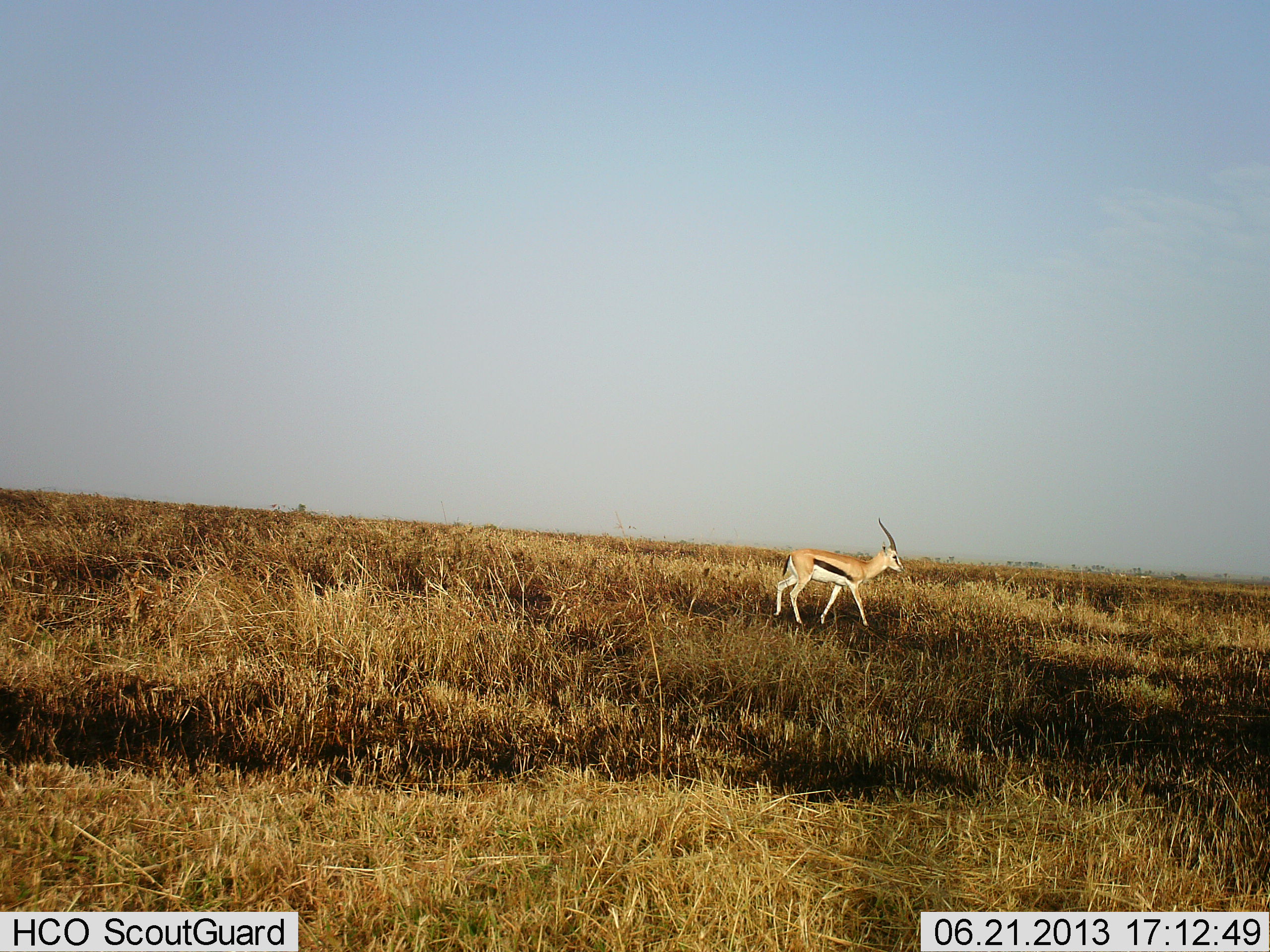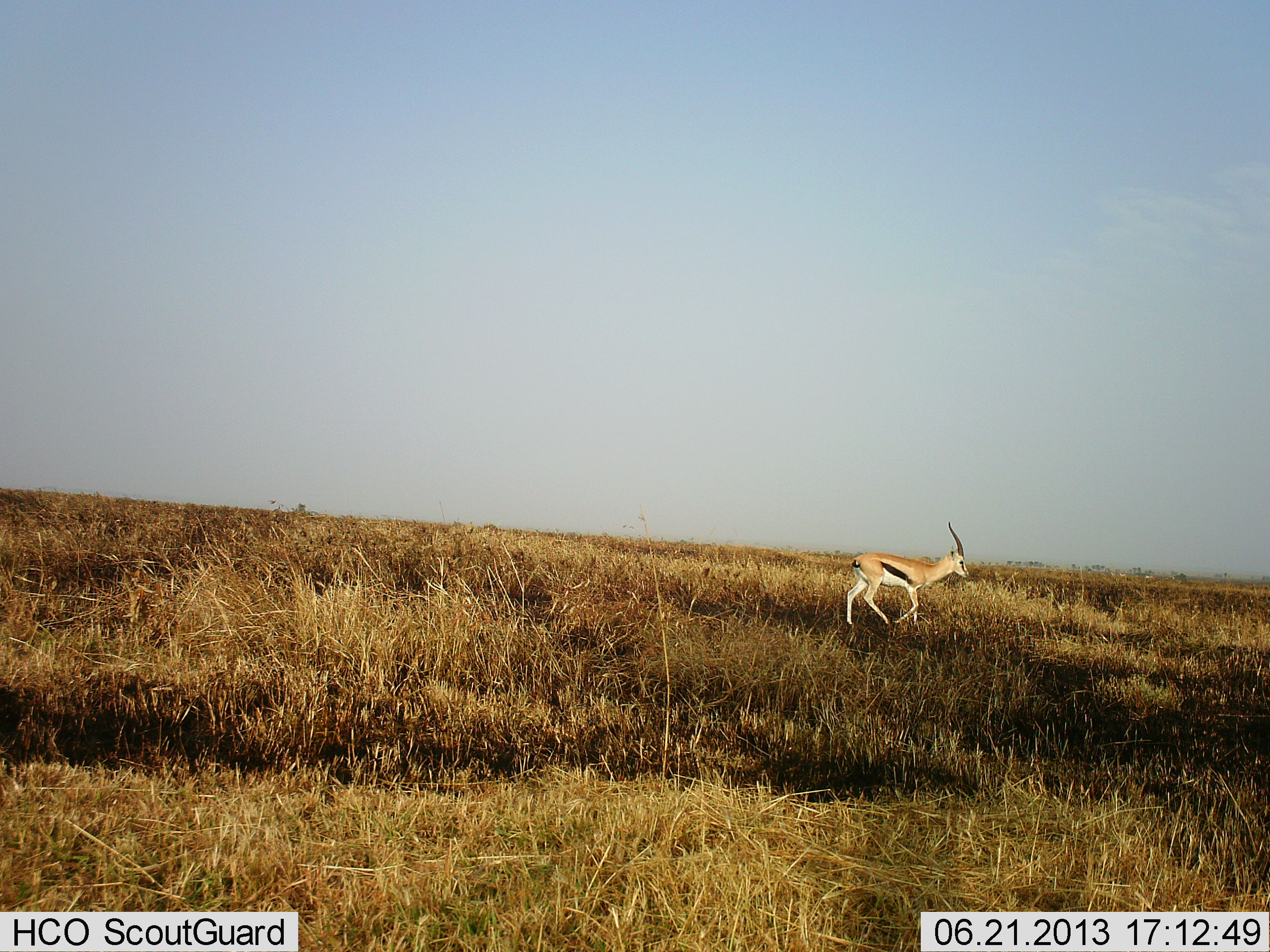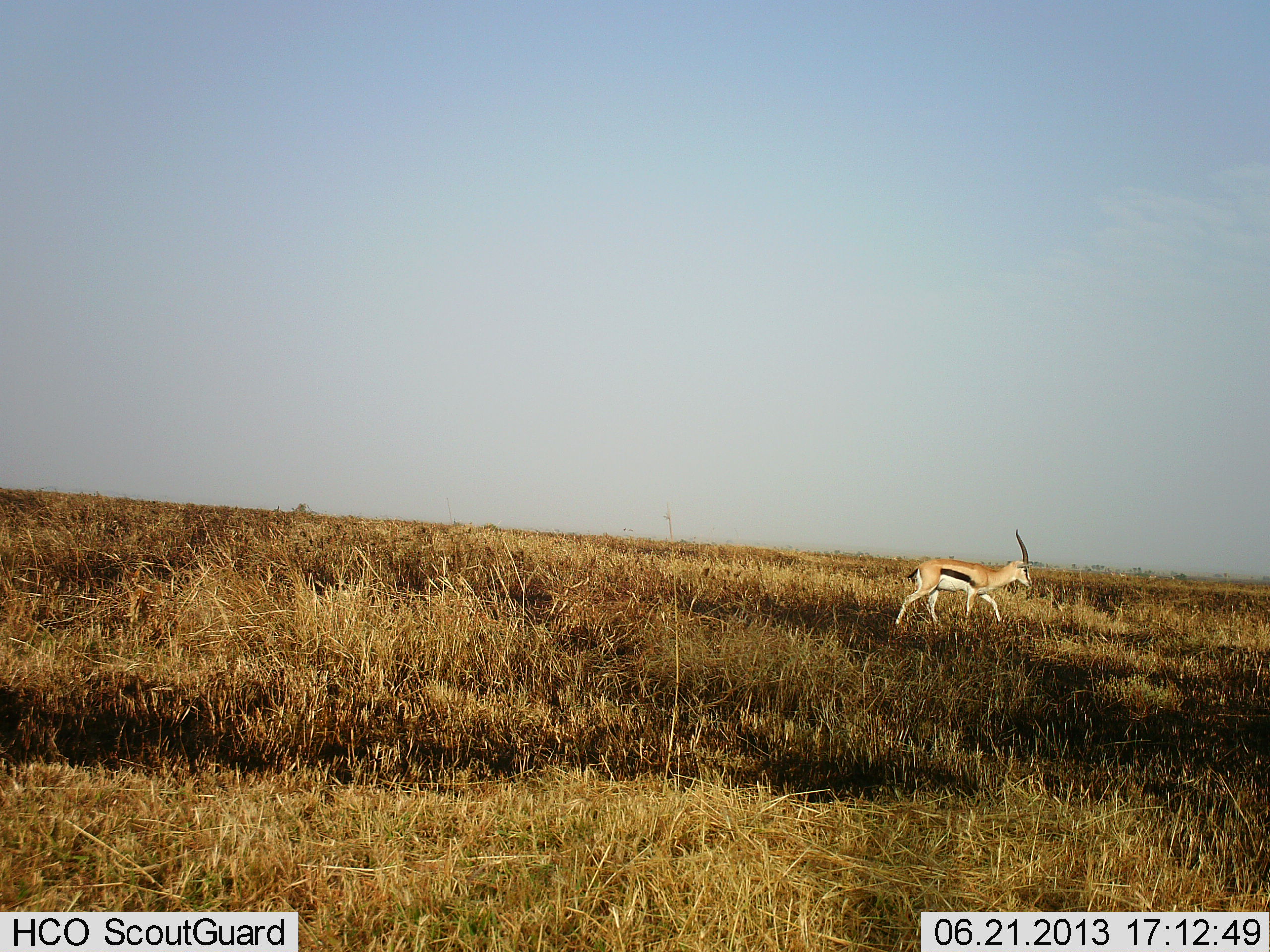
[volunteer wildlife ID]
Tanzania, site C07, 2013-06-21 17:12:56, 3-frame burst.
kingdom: Animalia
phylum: Chordata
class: Mammalia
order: Artiodactyla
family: Bovidae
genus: Eudorcas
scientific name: Eudorcas thomsonii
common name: thomson's gazelle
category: gazellethomsons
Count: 1.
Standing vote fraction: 6%.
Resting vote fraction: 0%.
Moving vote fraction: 100%.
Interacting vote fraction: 0%.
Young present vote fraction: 0%.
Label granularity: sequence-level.